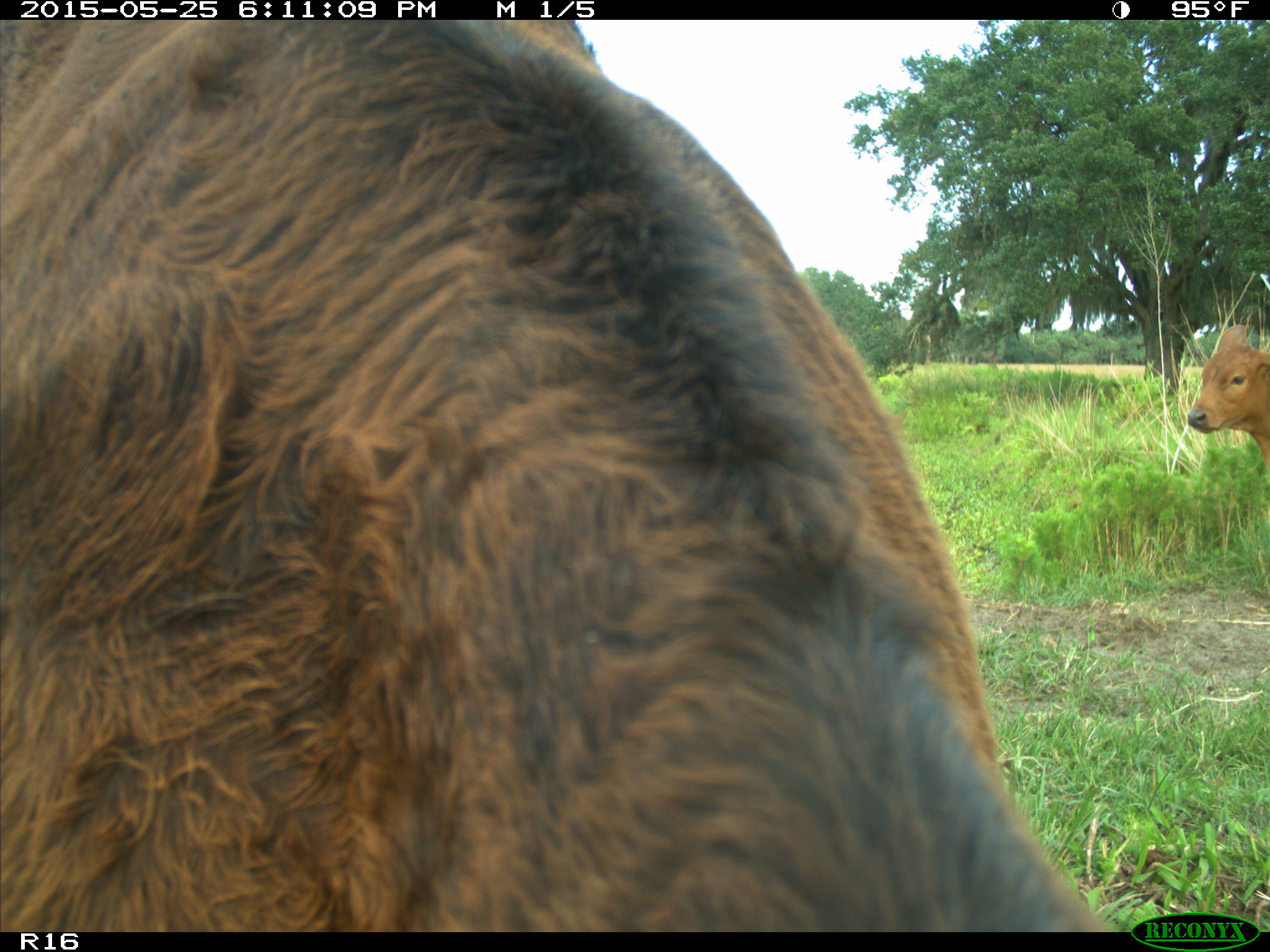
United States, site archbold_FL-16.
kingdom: Animalia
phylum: Chordata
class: Mammalia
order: Artiodactyla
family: Bovidae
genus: Bos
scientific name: Bos taurus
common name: domestic cow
Bos taurus (domestic cow).